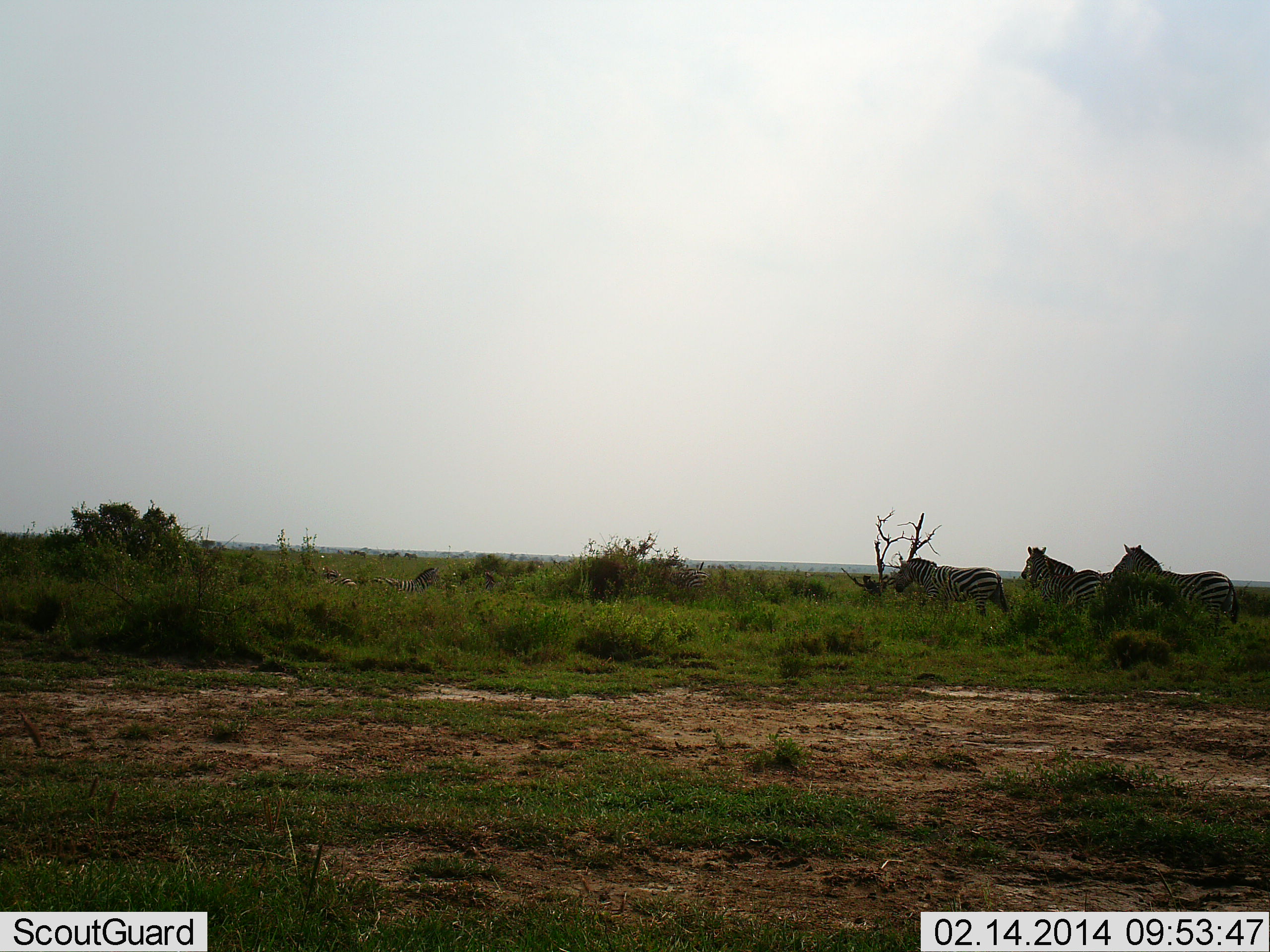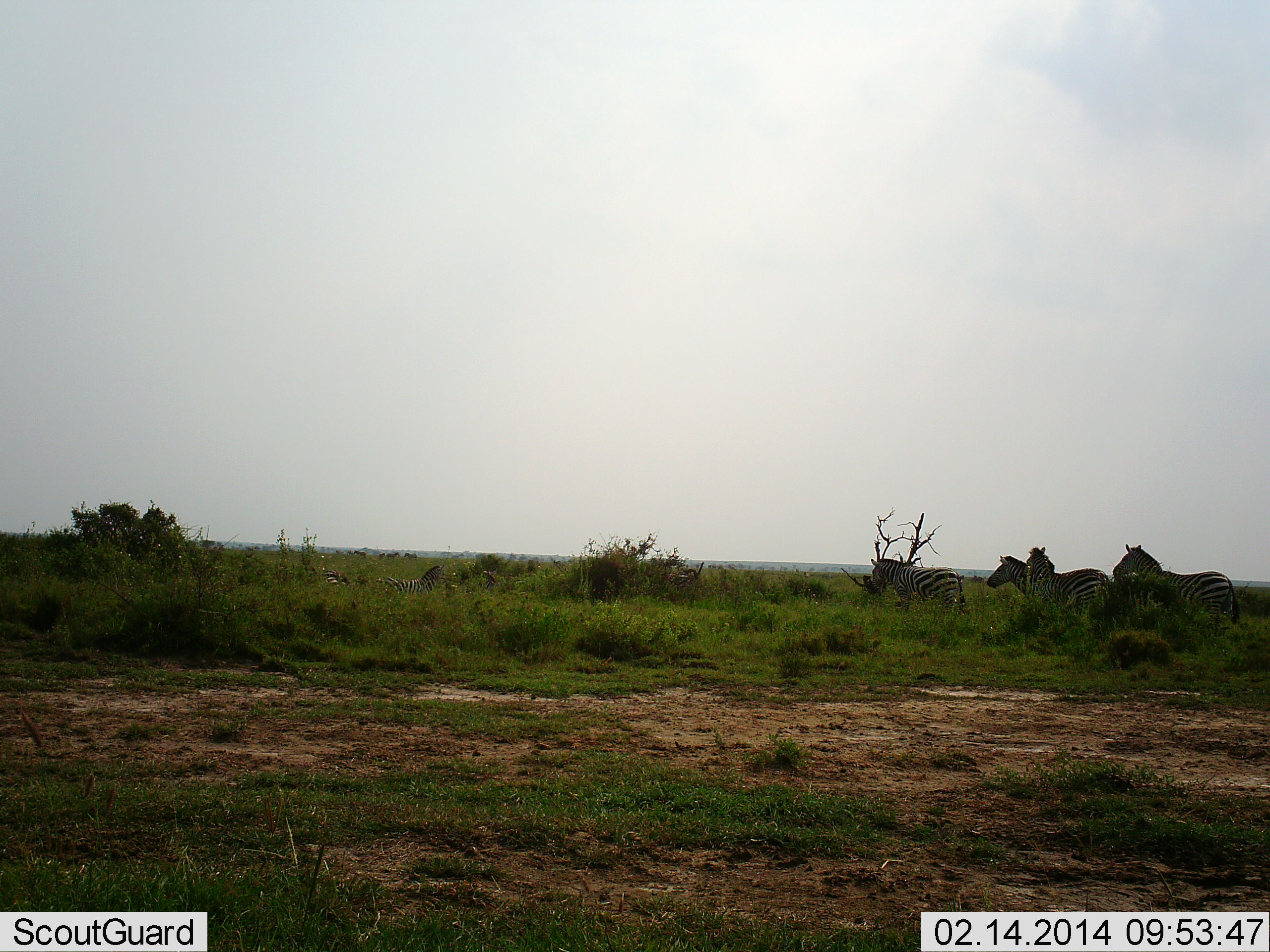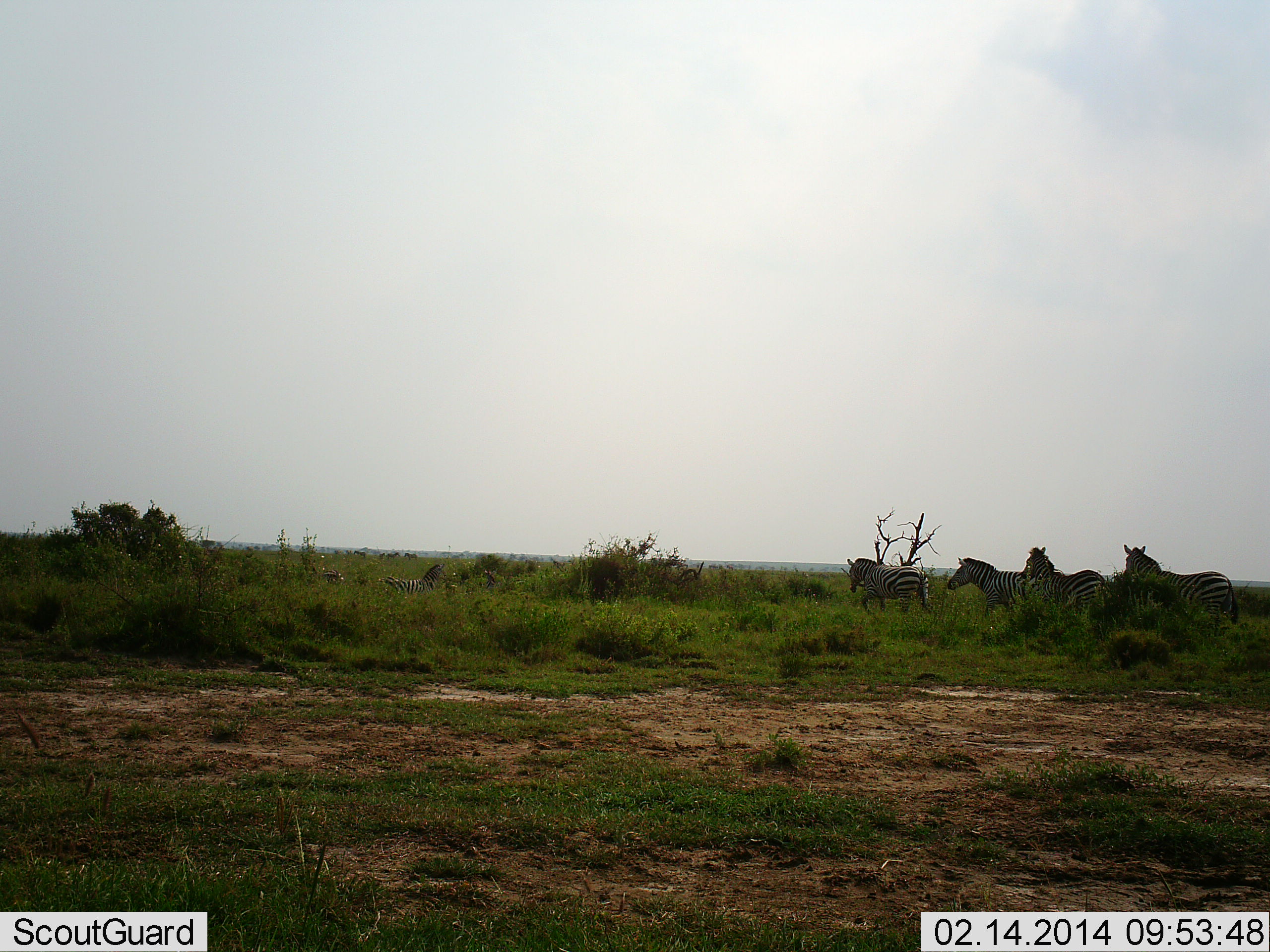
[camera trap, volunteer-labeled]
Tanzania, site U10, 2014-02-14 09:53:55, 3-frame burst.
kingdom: Animalia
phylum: Chordata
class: Mammalia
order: Perissodactyla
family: Equidae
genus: Equus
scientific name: Equus quagga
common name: plains zebra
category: zebra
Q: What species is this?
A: Zebra (plains zebra) (Equus quagga).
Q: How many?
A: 7.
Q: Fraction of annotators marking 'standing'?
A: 90%.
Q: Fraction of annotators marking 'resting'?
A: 0%.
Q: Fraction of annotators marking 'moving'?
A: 100%.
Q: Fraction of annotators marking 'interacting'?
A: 10%.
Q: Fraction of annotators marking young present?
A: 0%.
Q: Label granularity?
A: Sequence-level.